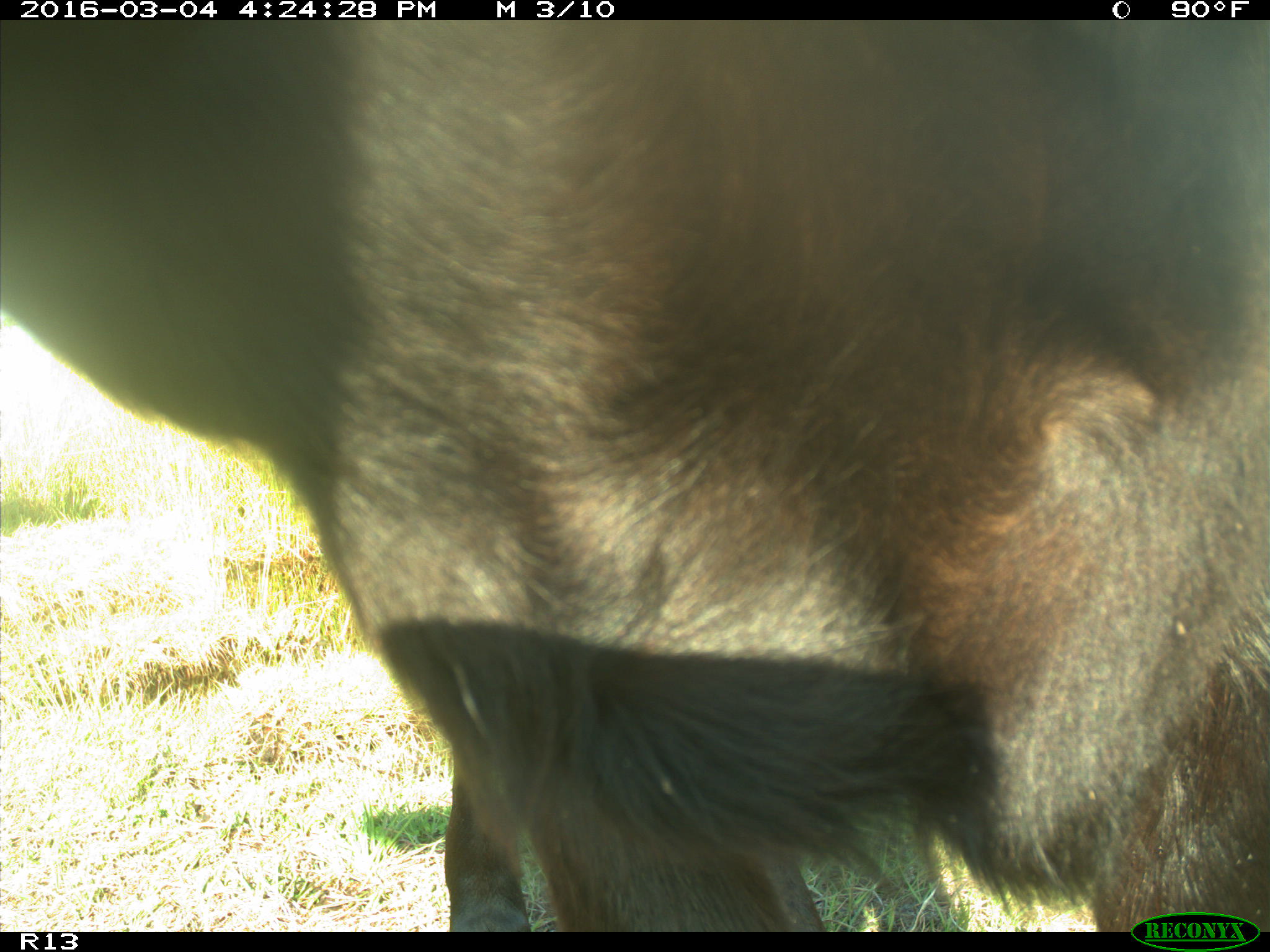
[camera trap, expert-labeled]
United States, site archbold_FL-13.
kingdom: Animalia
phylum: Chordata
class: Mammalia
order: Artiodactyla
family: Bovidae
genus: Bos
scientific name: Bos taurus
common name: domestic cow